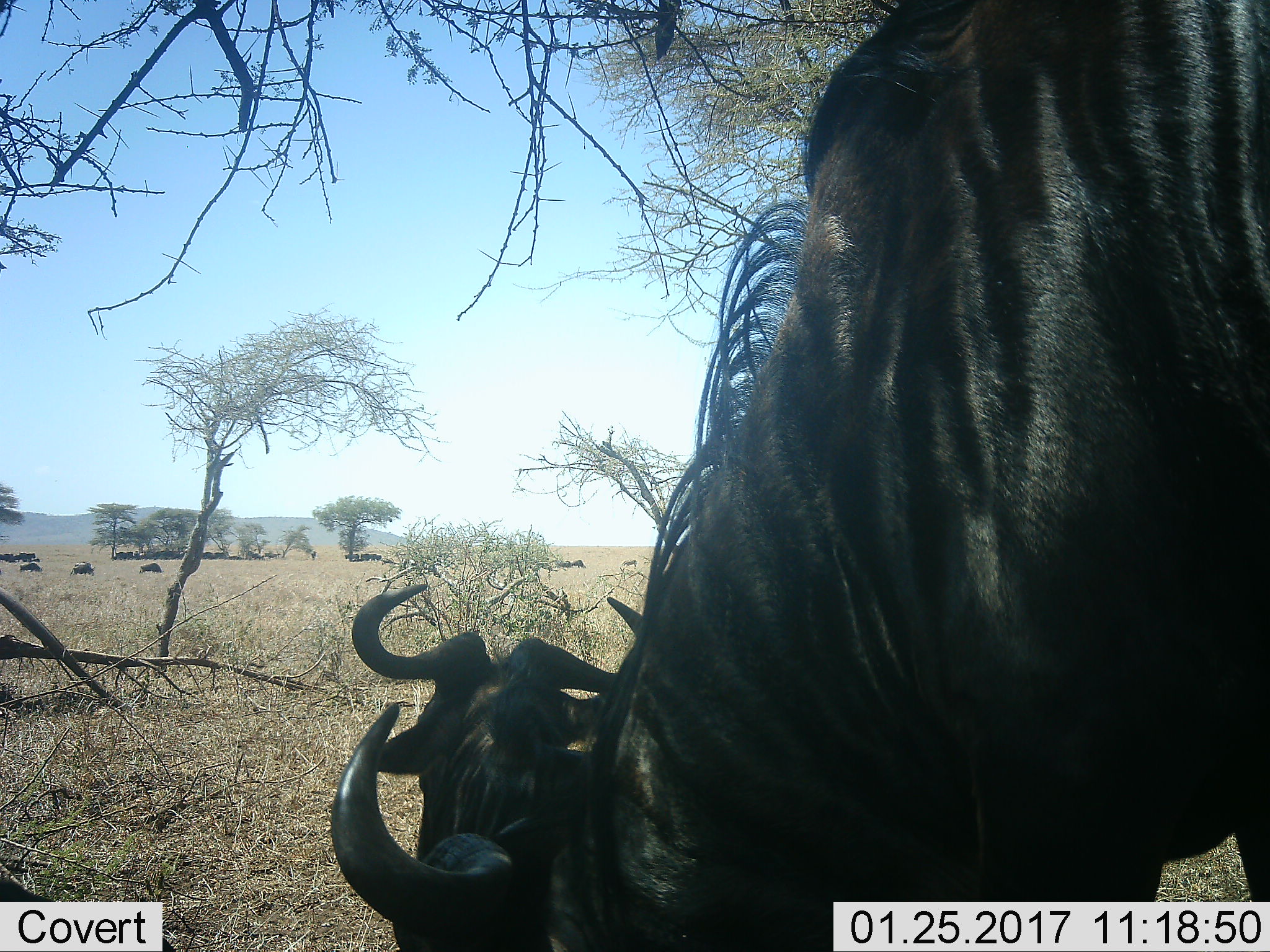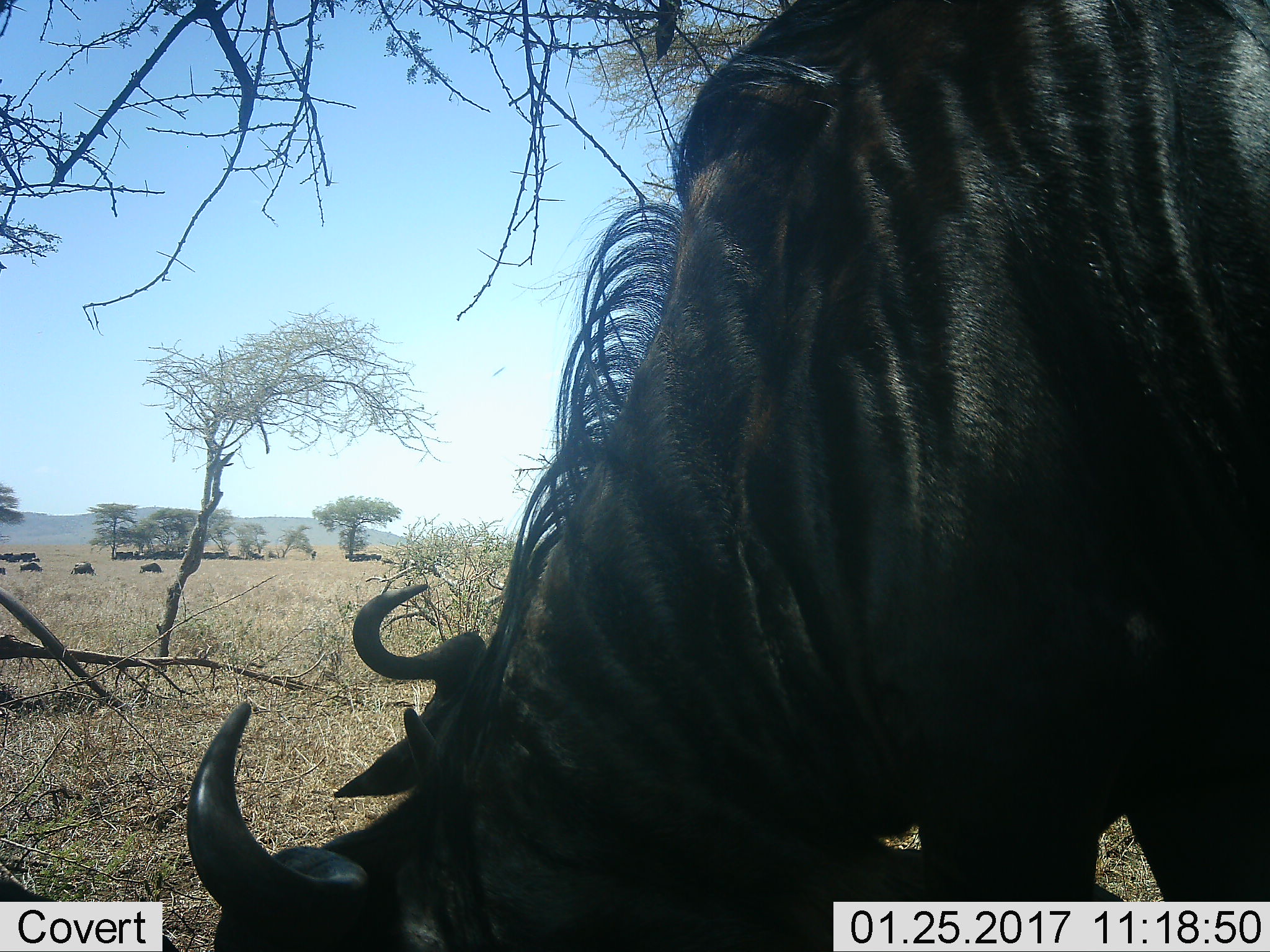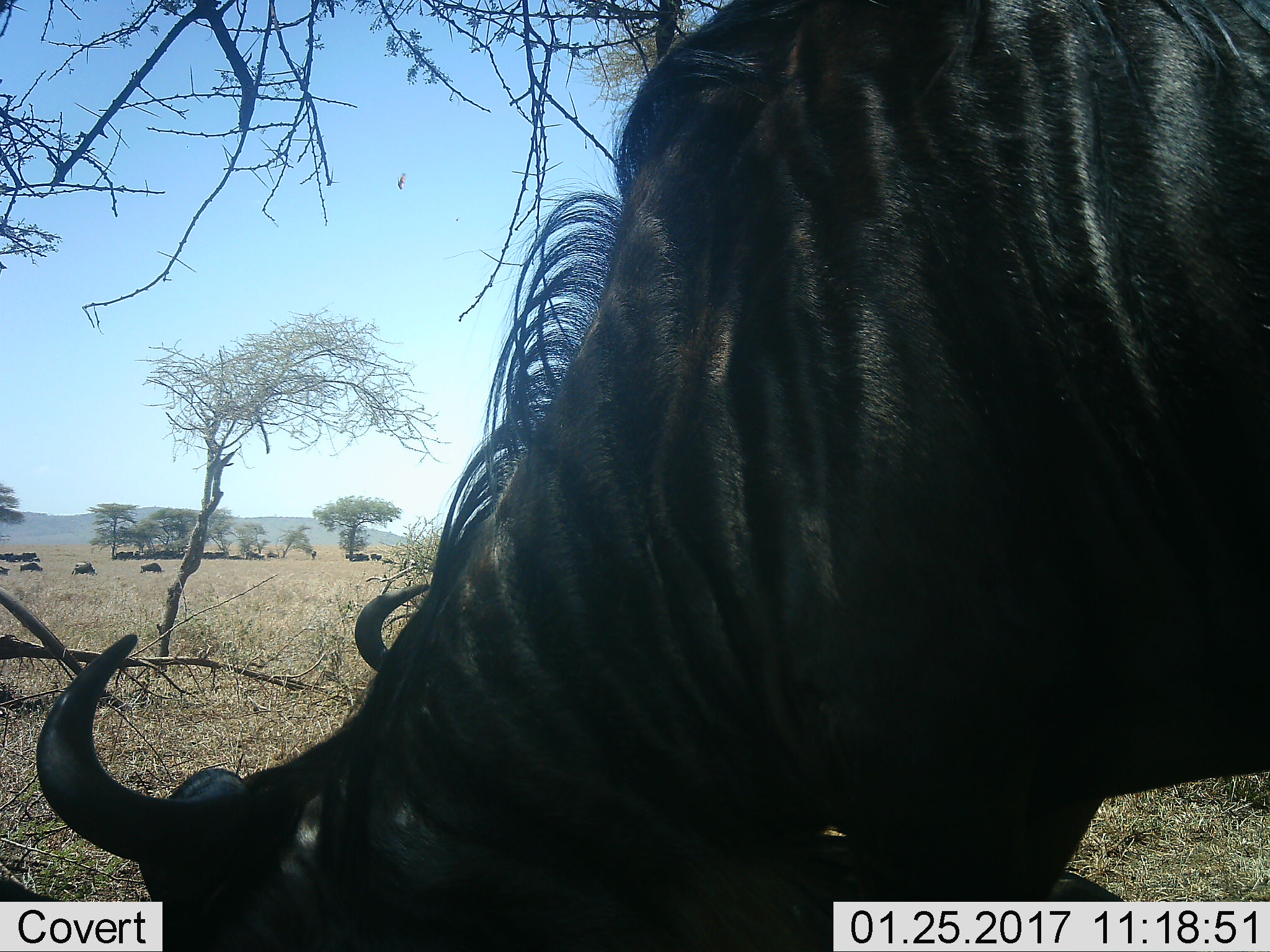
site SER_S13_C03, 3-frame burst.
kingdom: Animalia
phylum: Chordata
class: Mammalia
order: Artiodactyla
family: Bovidae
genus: Connochaetes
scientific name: Connochaetes taurinus taurinus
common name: blue wildebeest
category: wildebeestblue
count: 11-50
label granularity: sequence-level